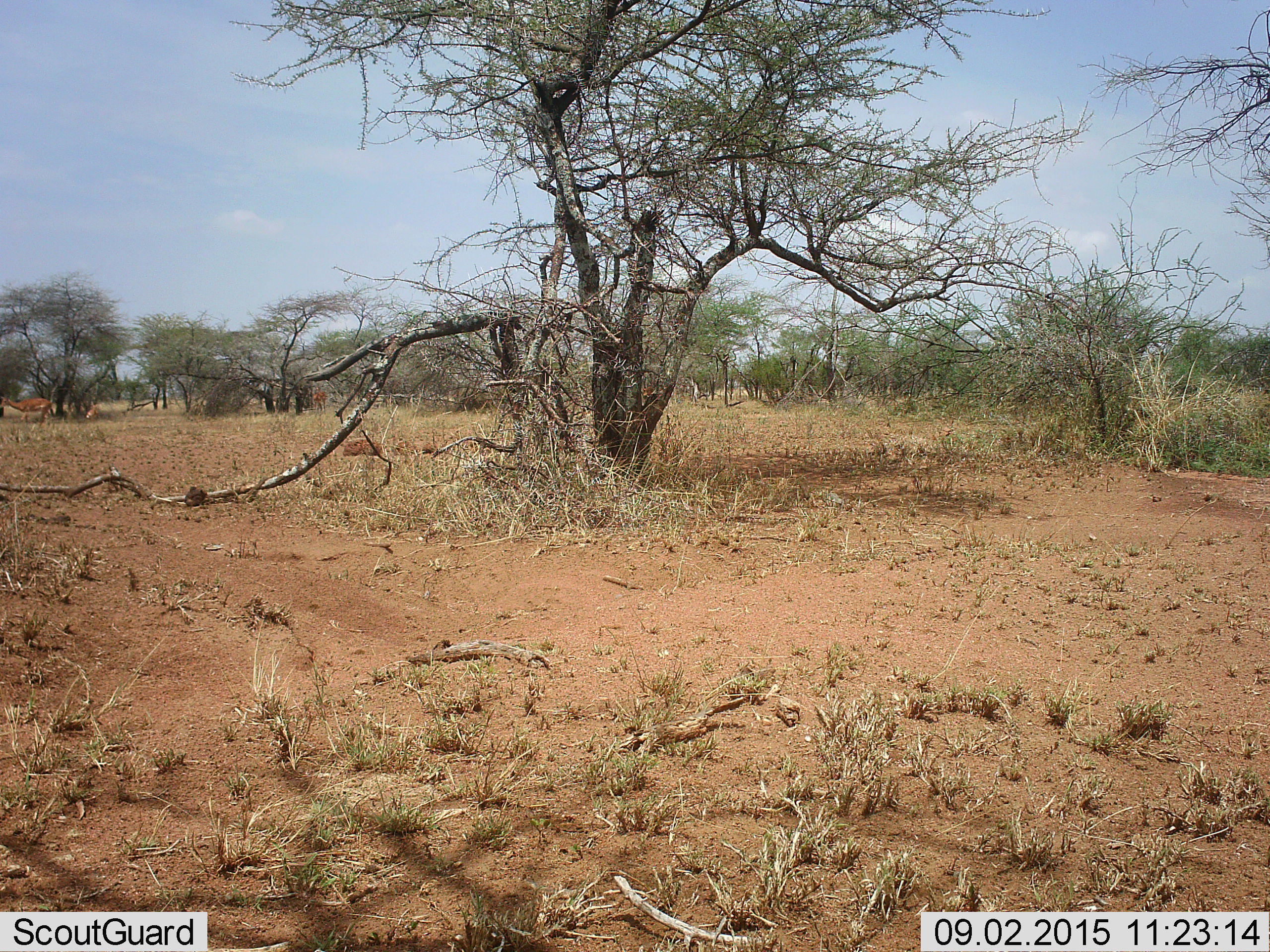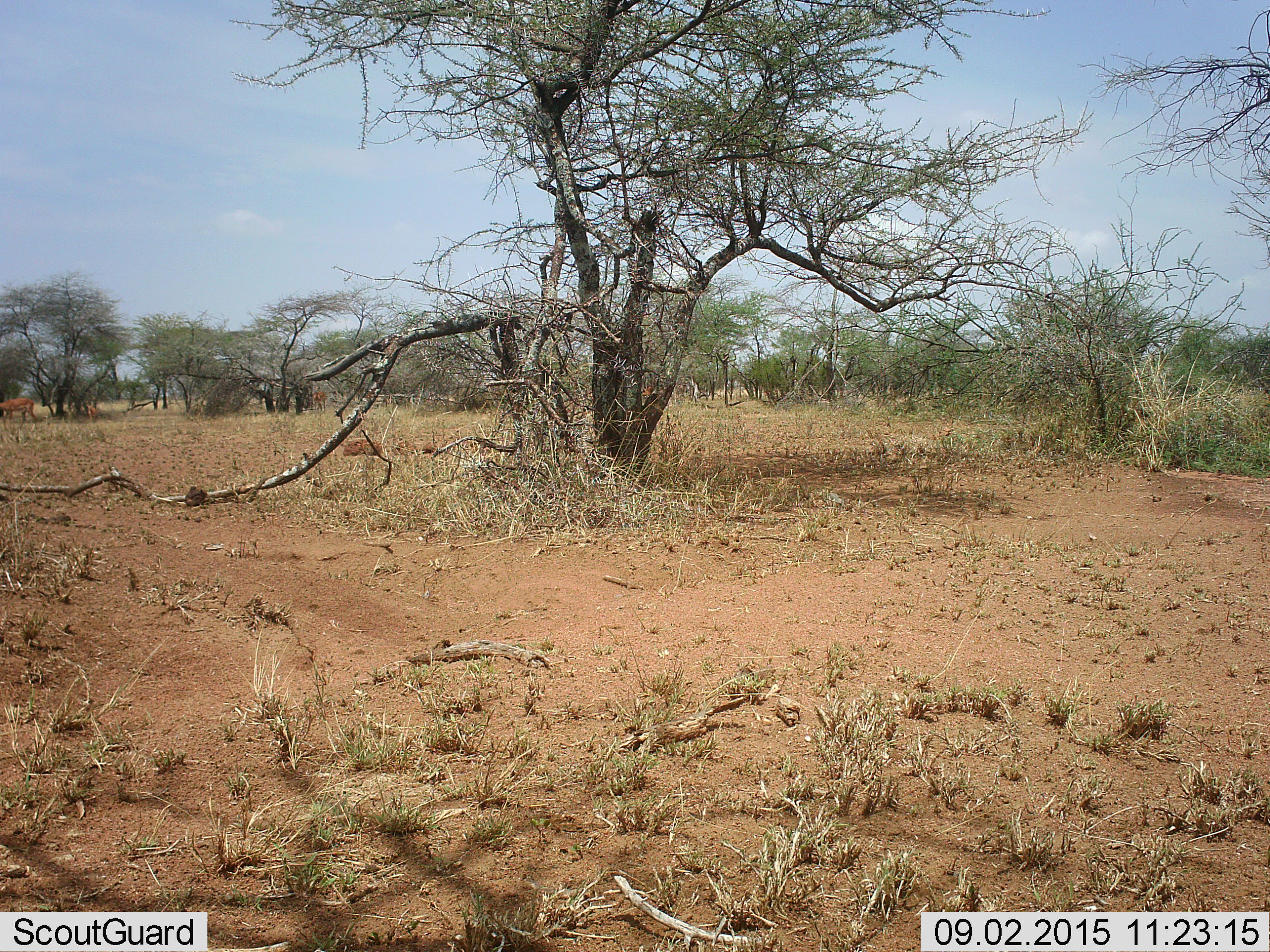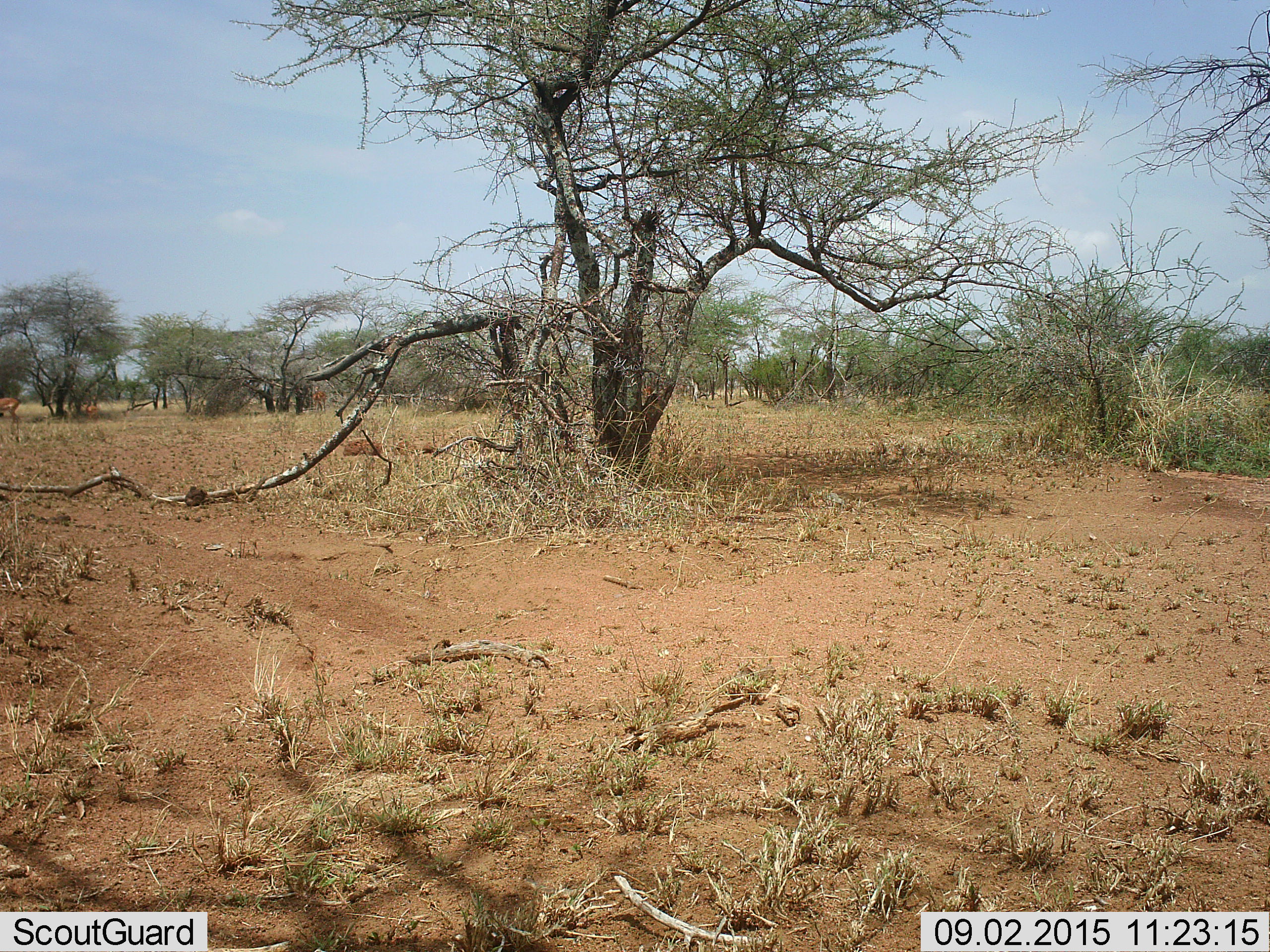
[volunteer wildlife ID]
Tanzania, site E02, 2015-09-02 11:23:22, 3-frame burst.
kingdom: Animalia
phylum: Chordata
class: Mammalia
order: Artiodactyla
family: Bovidae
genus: Aepyceros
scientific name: Aepyceros melampus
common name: impala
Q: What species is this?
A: Impala (Aepyceros melampus).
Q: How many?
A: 4.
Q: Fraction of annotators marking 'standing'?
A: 100%.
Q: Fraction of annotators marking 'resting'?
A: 0%.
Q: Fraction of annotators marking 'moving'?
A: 100%.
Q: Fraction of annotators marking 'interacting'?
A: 0%.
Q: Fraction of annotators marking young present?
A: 29%.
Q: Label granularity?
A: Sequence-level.